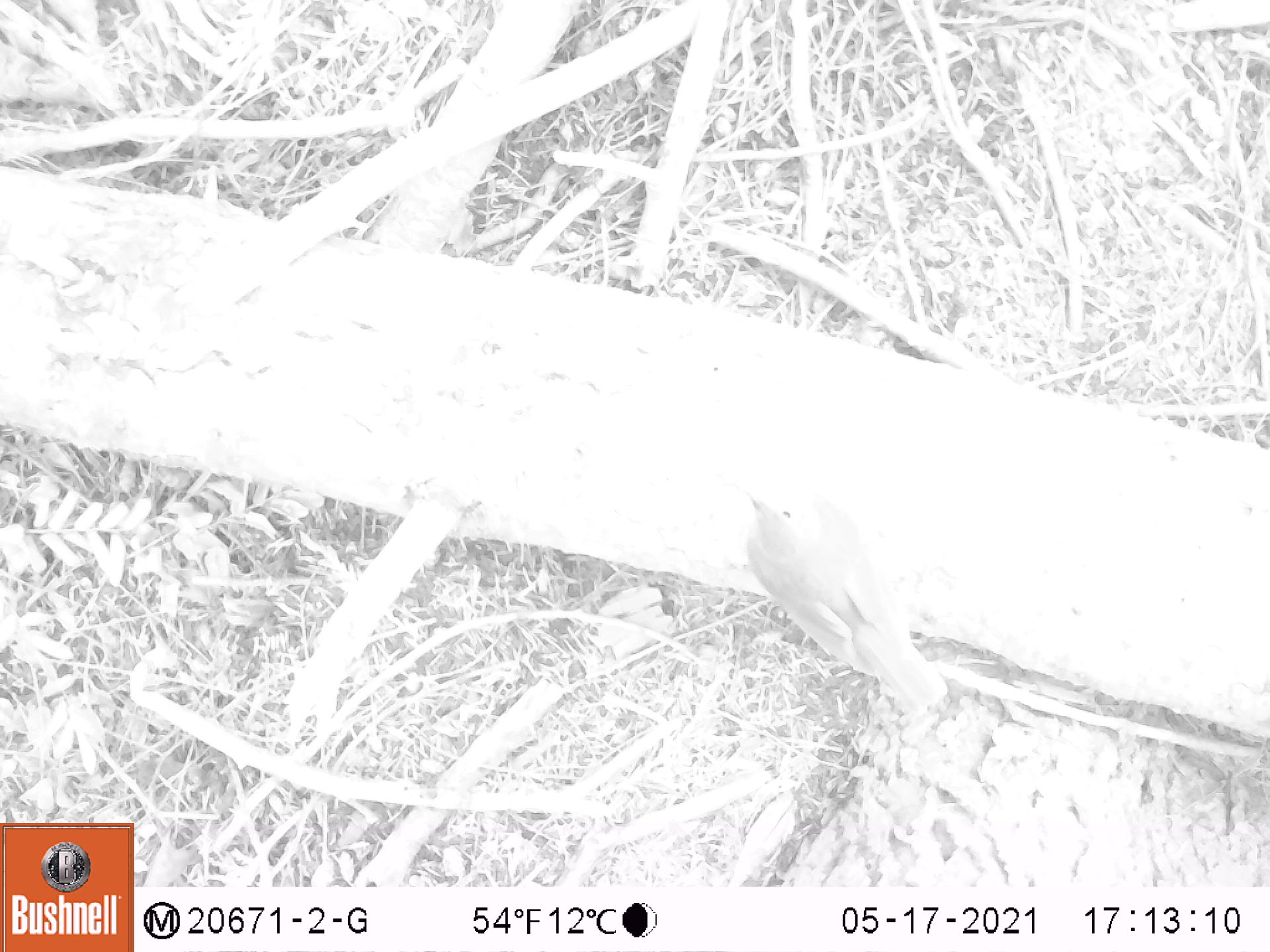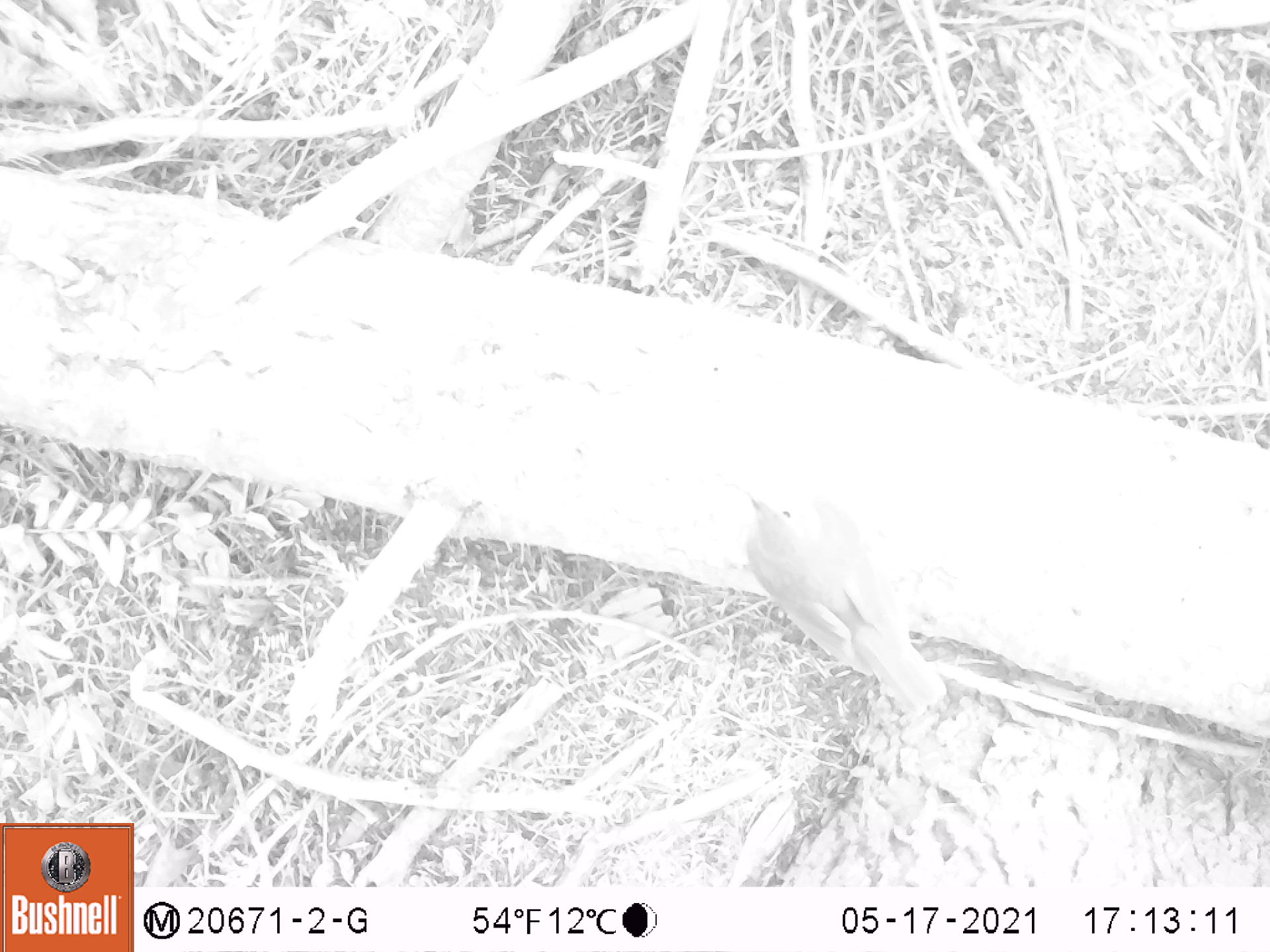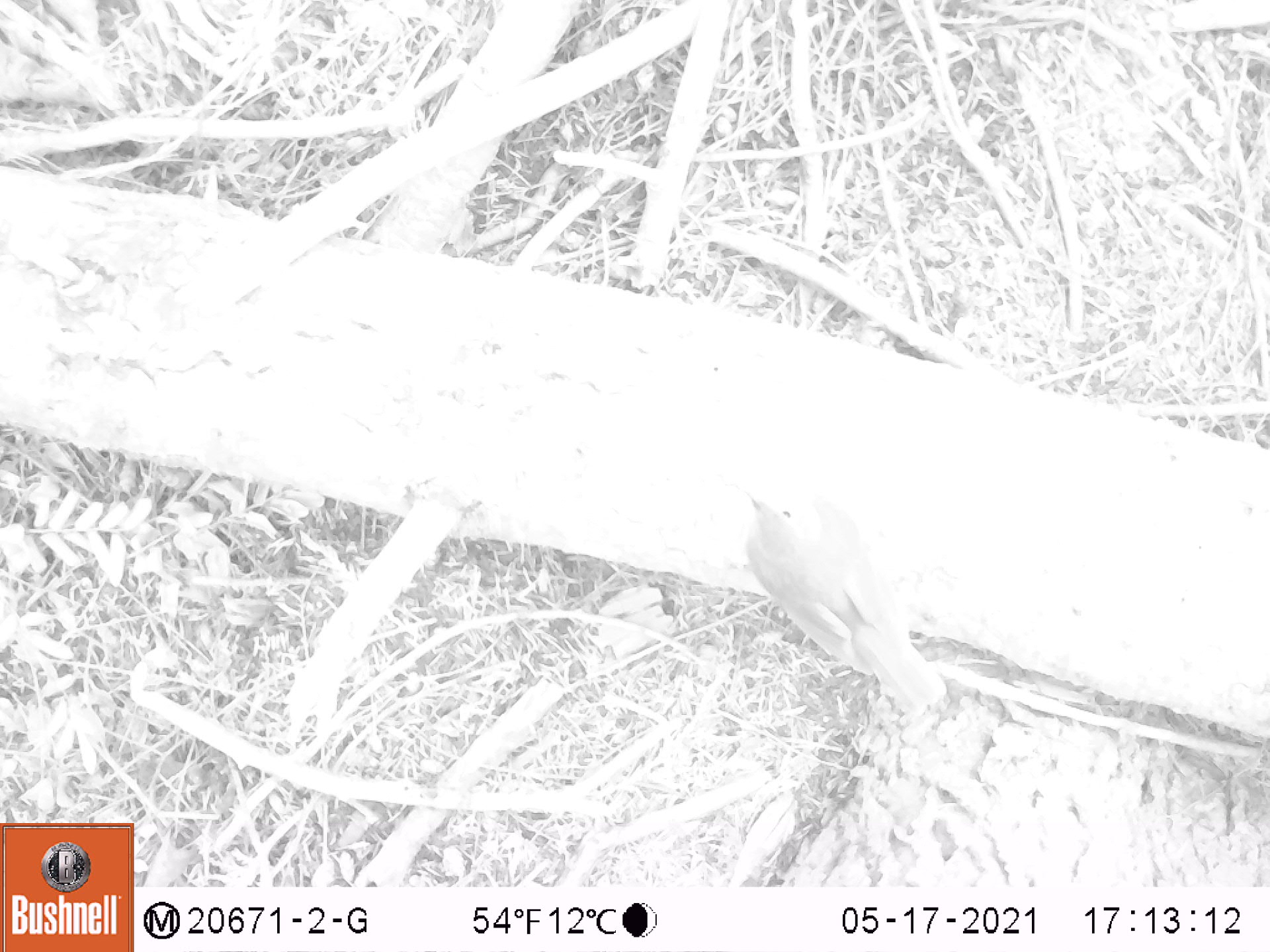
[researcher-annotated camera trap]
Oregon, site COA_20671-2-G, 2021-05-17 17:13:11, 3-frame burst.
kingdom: Animalia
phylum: Chordata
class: Aves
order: Passeriformes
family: Turdidae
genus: Catharus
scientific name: Catharus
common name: brown thrushes and nightingale-thrushes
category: catharus species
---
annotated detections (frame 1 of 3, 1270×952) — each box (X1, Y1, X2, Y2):
catharus species: (711, 454, 970, 733)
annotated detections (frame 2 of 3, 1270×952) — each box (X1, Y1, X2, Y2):
catharus species: (697, 439, 975, 741)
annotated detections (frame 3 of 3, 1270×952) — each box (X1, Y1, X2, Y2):
catharus species: (709, 476, 967, 739)